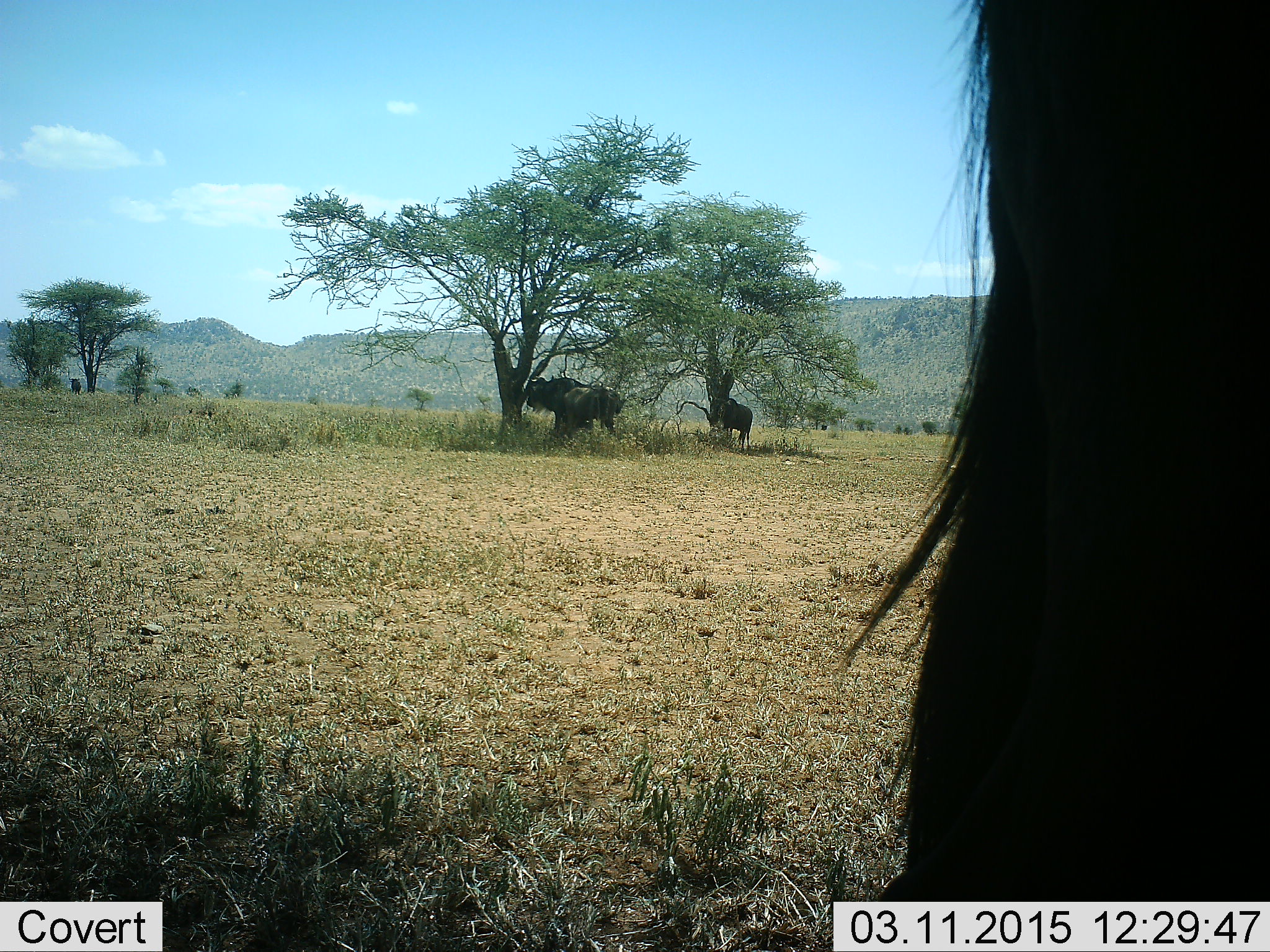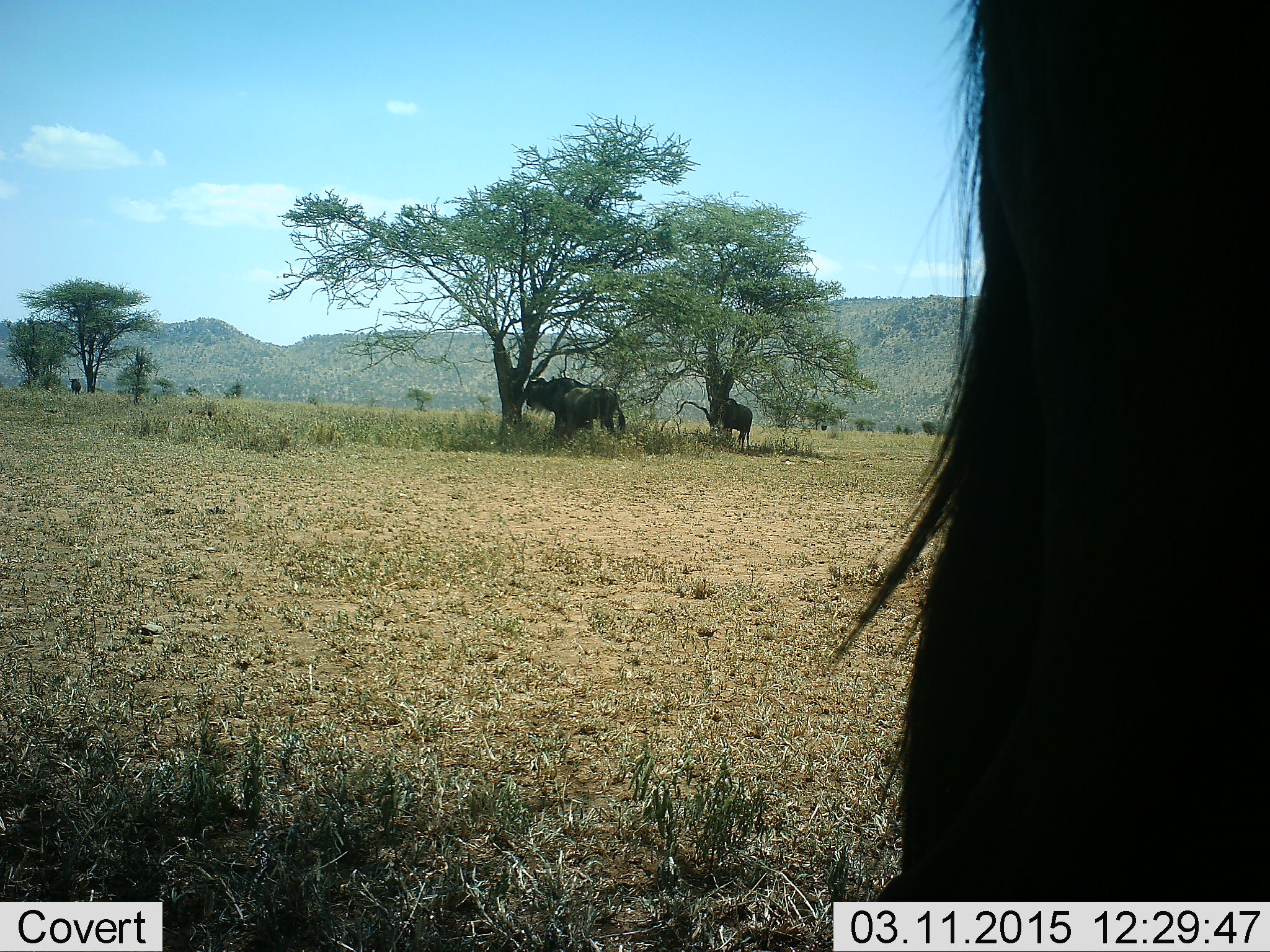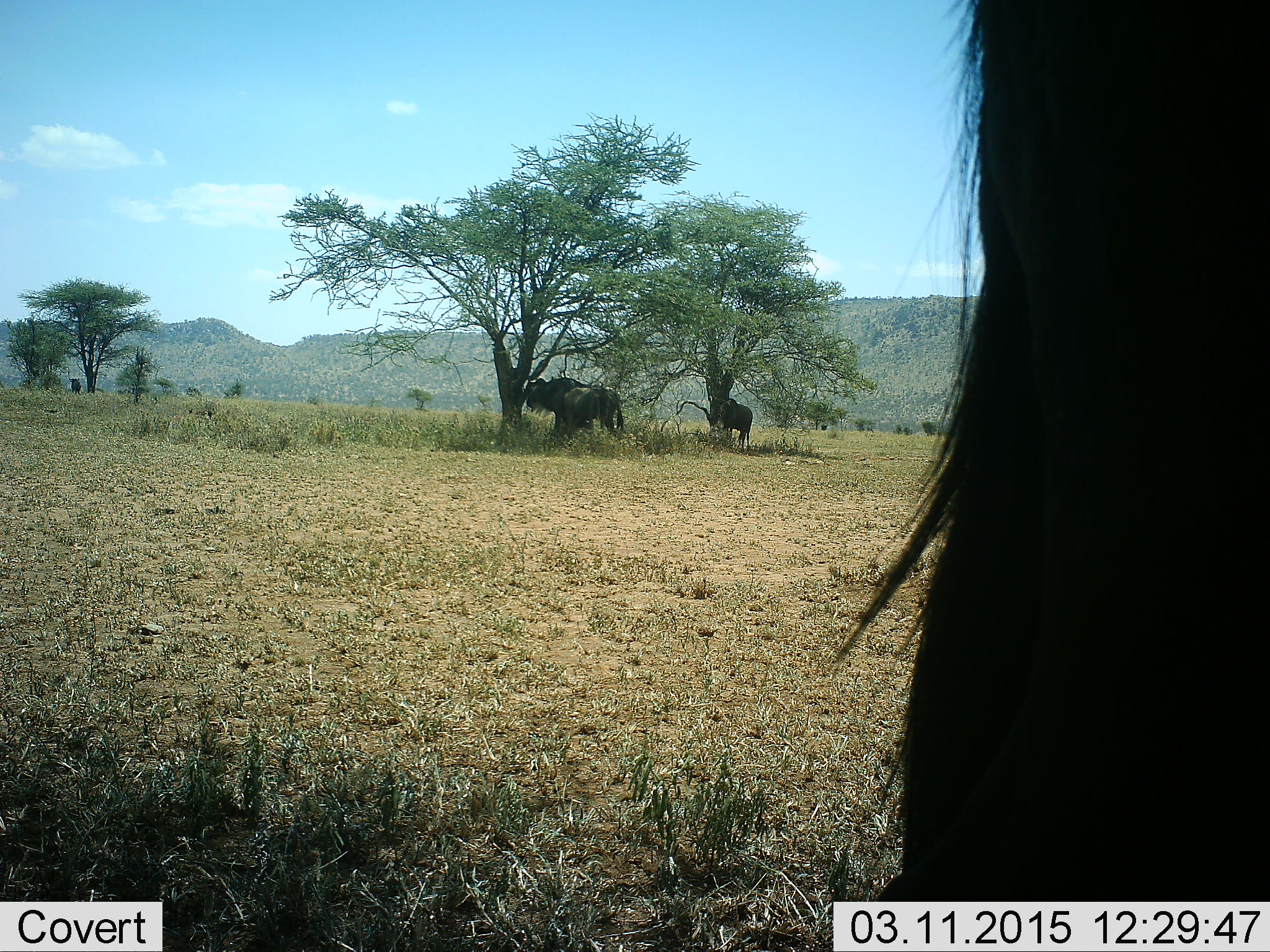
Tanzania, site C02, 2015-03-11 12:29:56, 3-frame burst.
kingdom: Animalia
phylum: Chordata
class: Mammalia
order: Artiodactyla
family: Bovidae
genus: Connochaetes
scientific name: Connochaetes taurinus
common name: blue wildebeest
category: wildebeest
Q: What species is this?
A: Wildebeest (blue wildebeest) (Connochaetes taurinus).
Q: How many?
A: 4.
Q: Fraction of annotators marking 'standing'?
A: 100%.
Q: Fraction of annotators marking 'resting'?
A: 10%.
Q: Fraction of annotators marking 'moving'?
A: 0%.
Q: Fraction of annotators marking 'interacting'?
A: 0%.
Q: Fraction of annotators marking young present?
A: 0%.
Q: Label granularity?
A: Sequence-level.